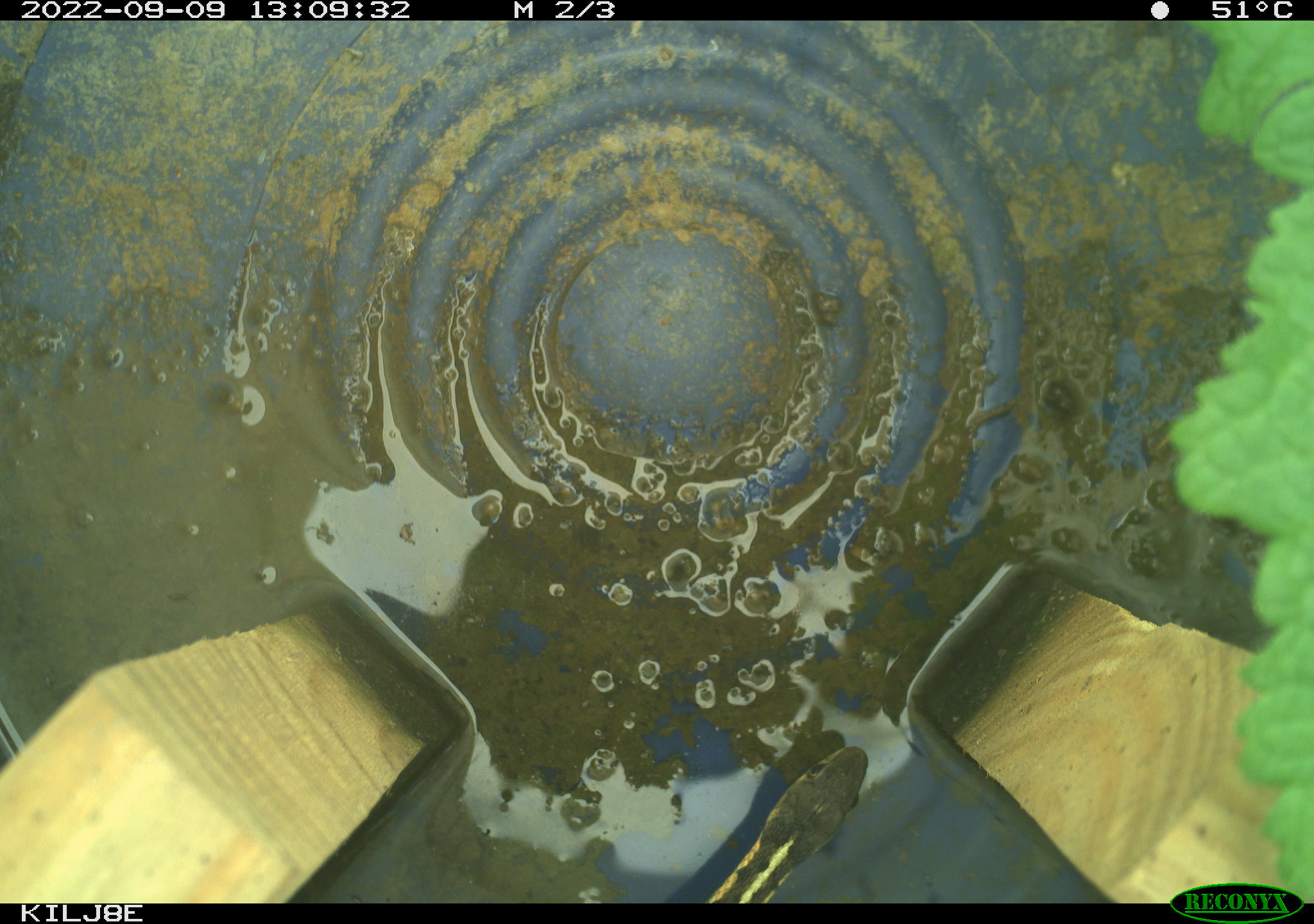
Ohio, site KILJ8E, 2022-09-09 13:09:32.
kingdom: Animalia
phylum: Chordata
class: Reptilia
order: Squamata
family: Colubridae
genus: Thamnophis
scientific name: Thamnophis sirtalis sirtalis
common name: eastern gartersnake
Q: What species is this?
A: Eastern gartersnake (Thamnophis sirtalis sirtalis).